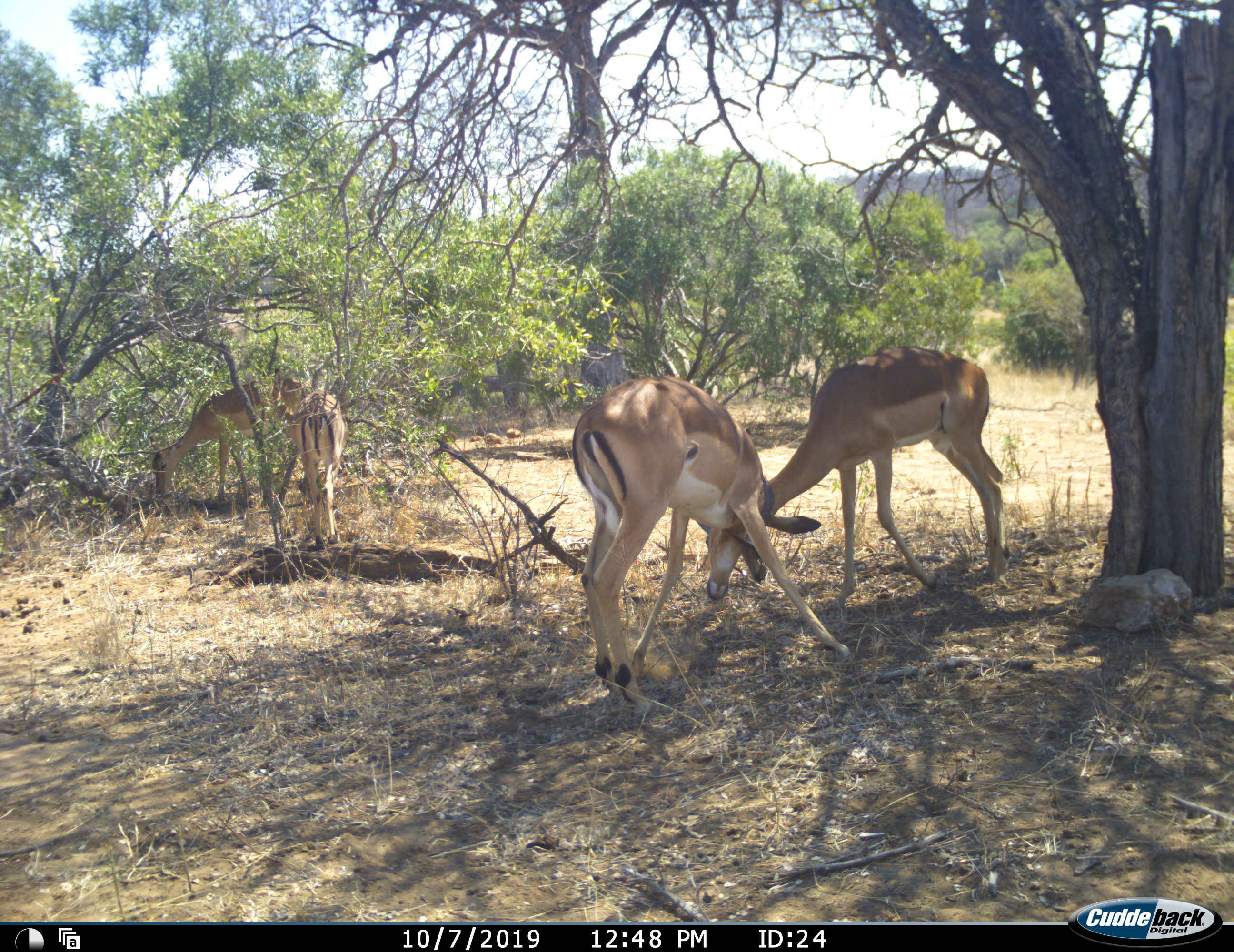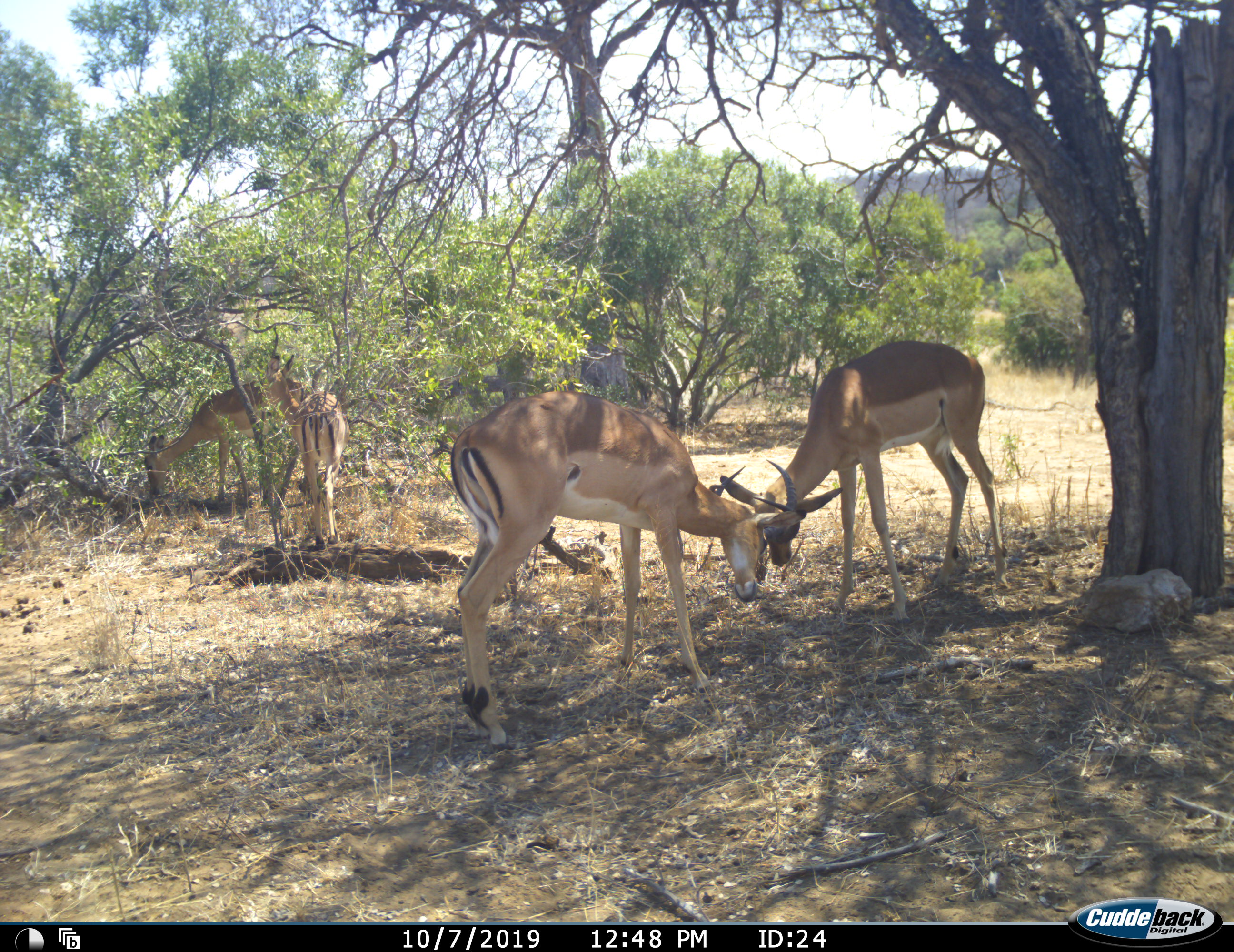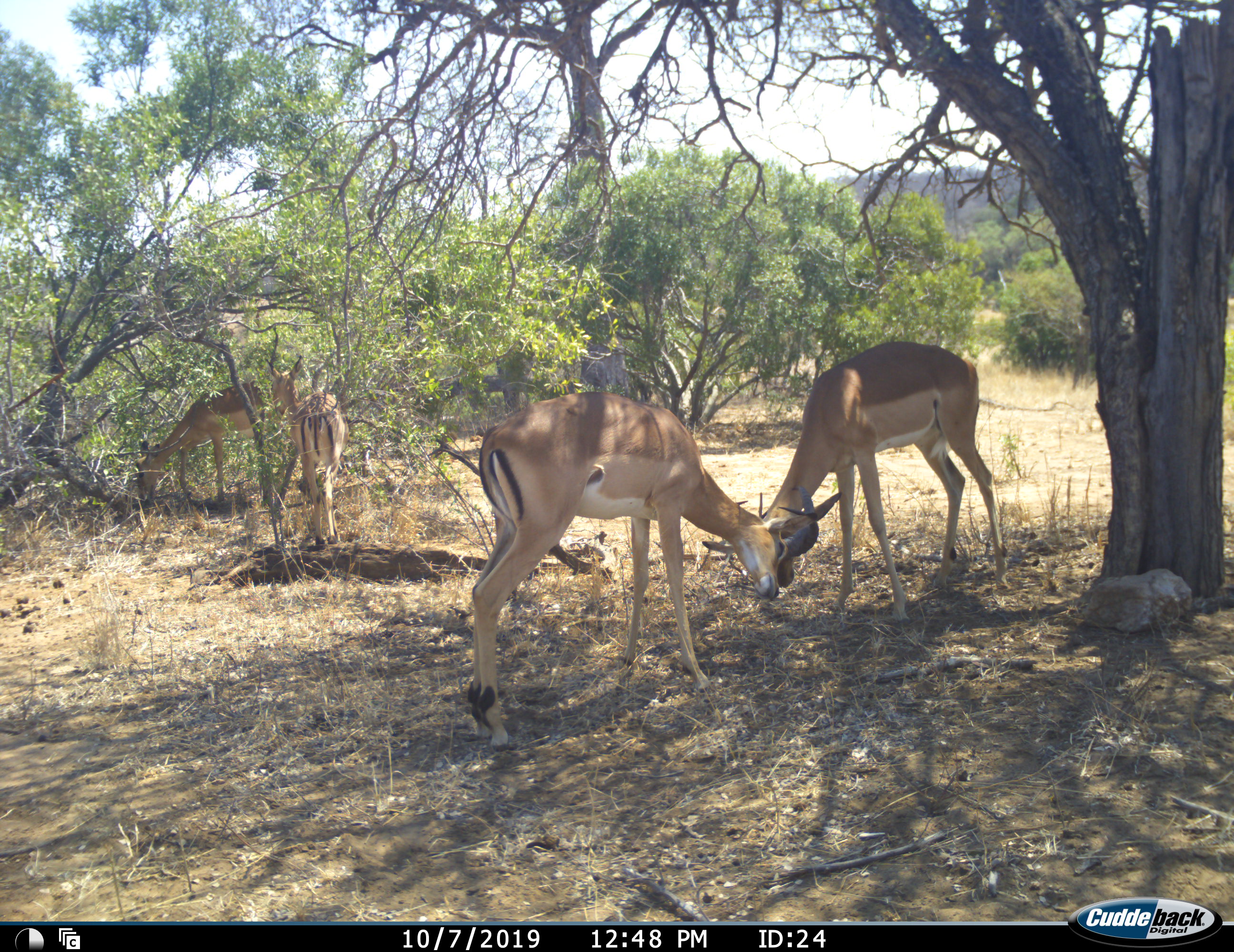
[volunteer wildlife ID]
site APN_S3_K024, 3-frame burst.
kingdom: Animalia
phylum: Chordata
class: Mammalia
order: Artiodactyla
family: Bovidae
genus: Aepyceros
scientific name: Aepyceros melampus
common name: impala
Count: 4.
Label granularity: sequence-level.